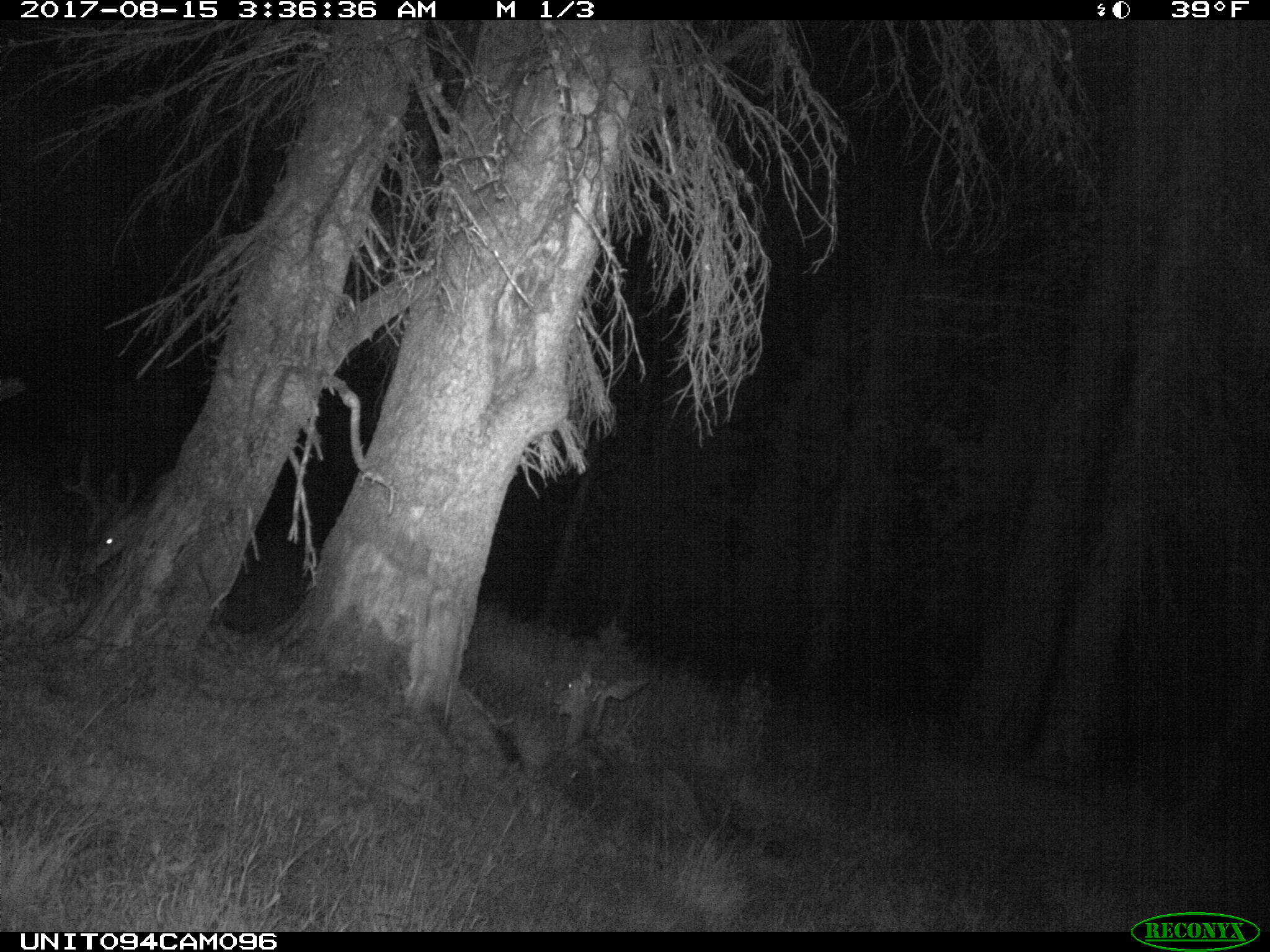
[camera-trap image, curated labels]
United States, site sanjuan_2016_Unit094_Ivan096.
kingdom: Animalia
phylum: Chordata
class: Mammalia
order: Artiodactyla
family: Cervidae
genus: Odocoileus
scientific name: Odocoileus hemionus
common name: mule deer